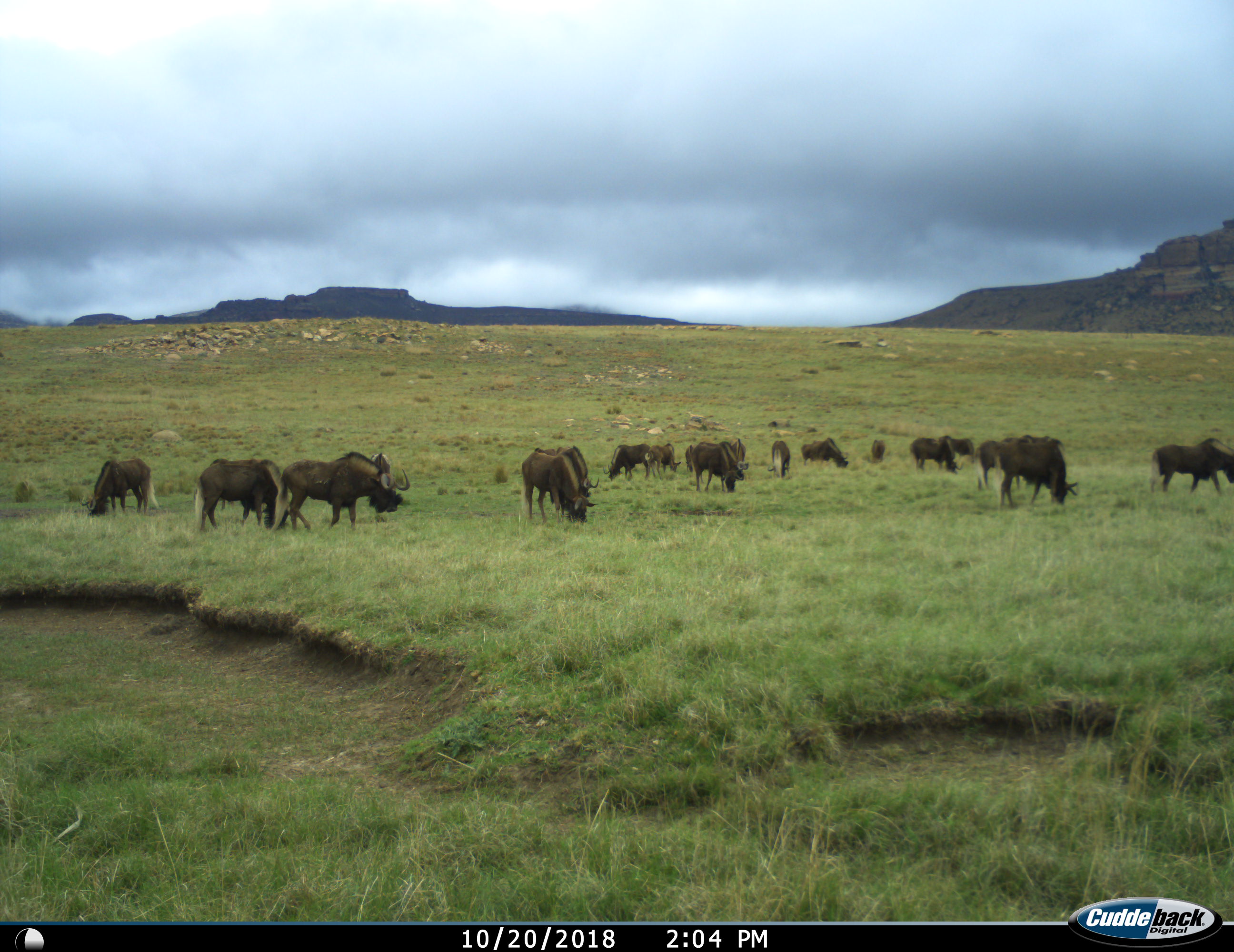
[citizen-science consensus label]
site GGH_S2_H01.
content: unidentified animal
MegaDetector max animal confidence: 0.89